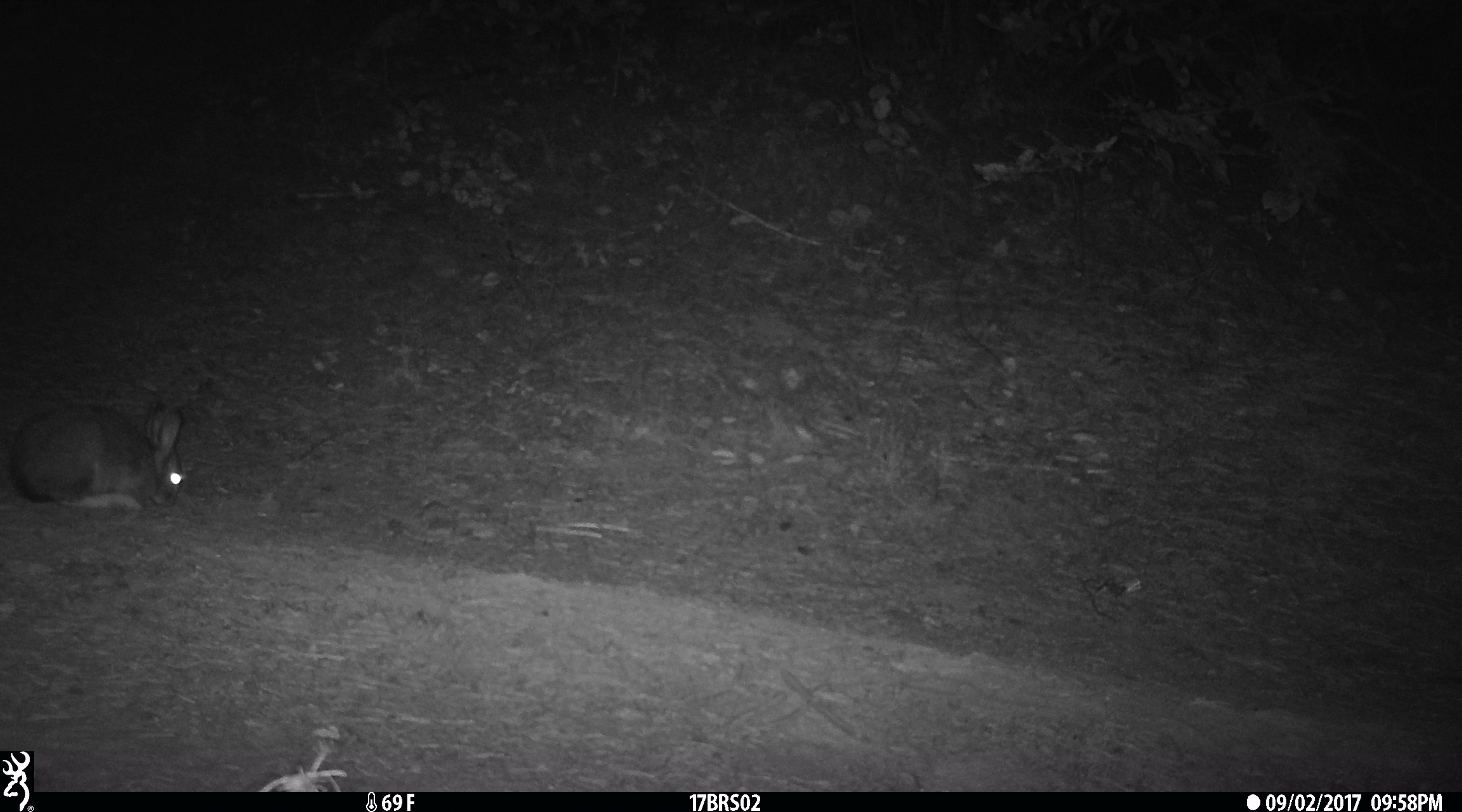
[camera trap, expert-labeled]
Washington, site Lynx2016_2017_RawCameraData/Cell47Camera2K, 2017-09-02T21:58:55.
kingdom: Animalia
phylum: Chordata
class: Mammalia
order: Lagomorpha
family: Leporidae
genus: Lepus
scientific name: Lepus americanus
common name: snowshoe hare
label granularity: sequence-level